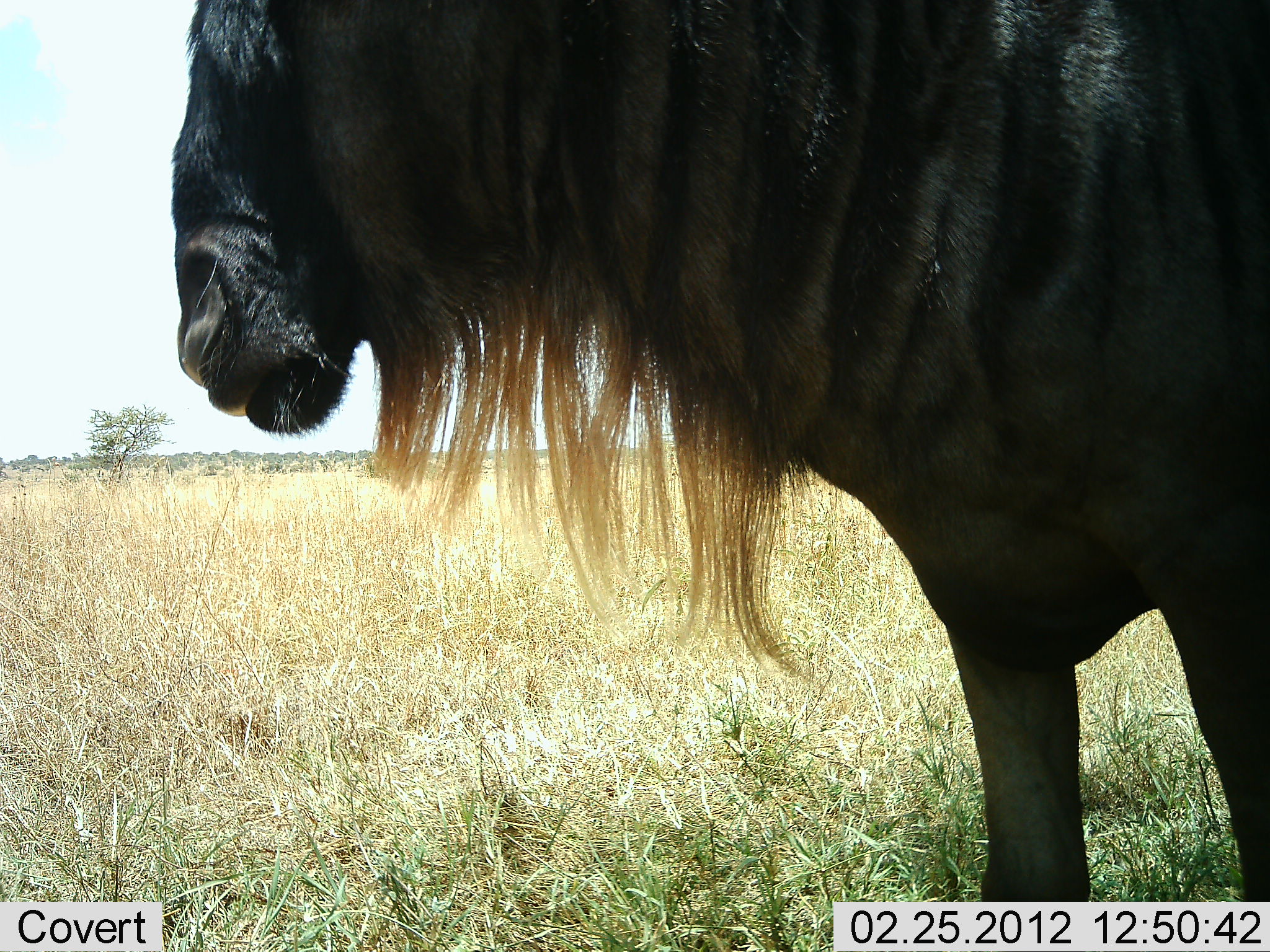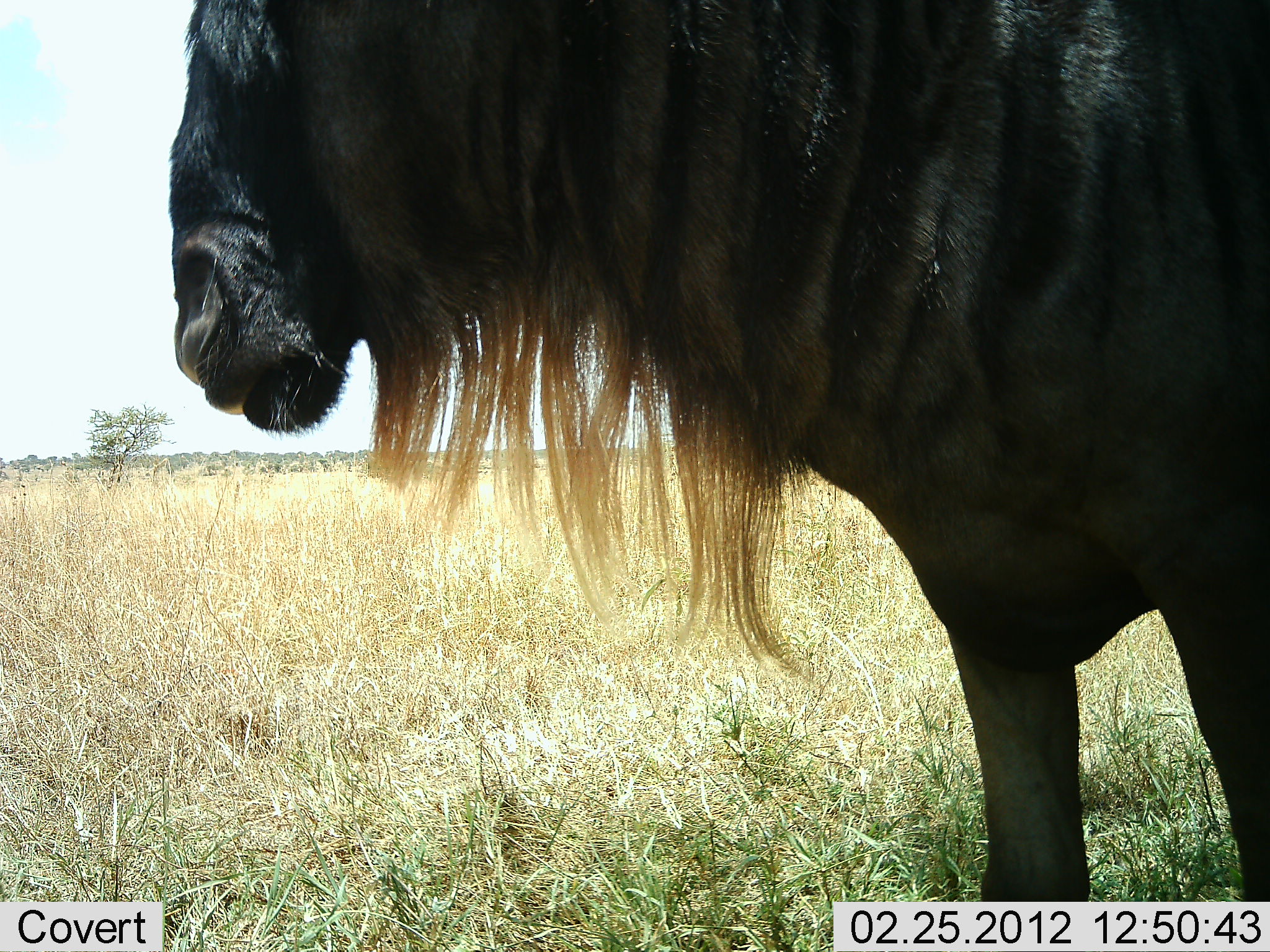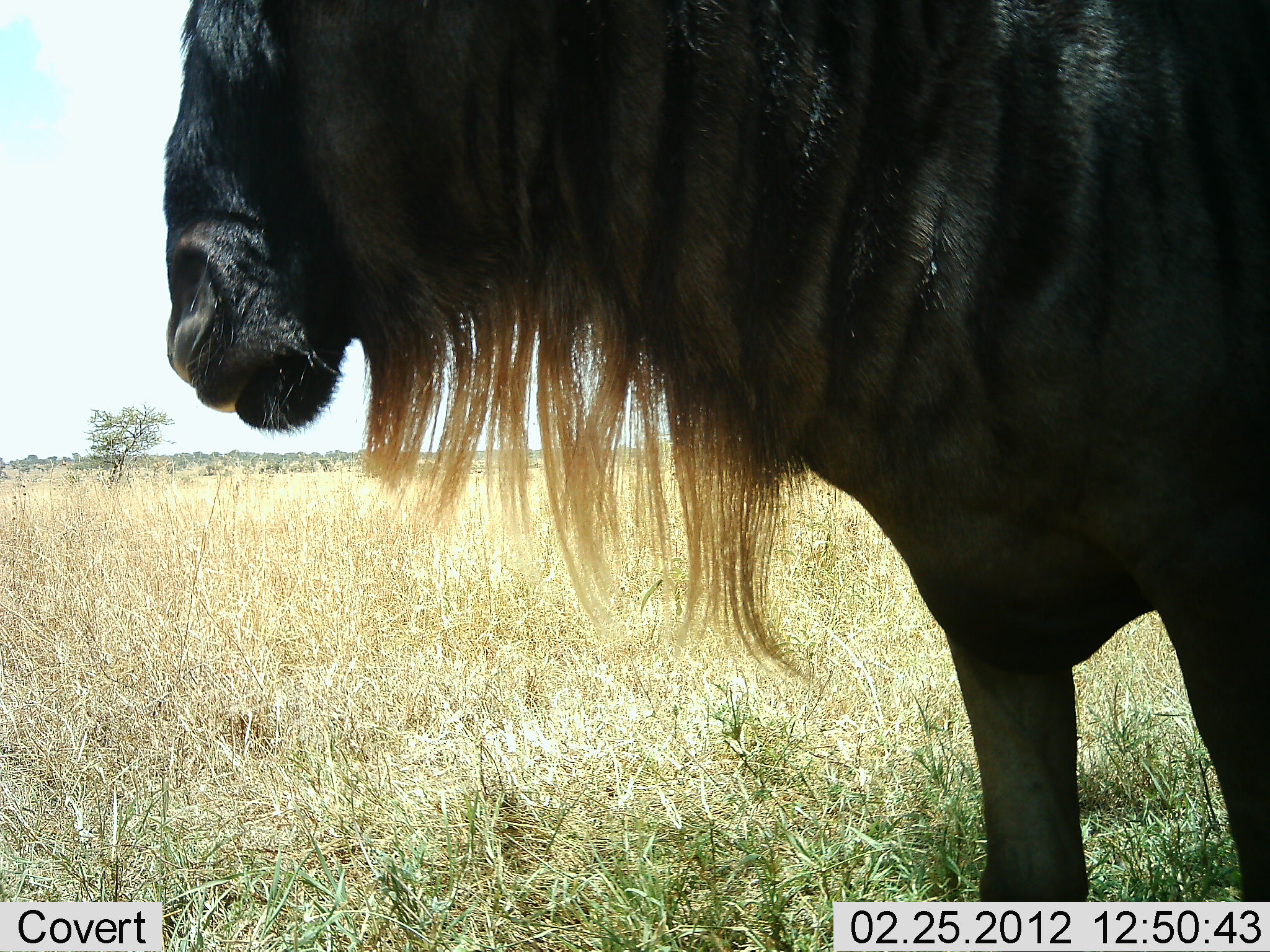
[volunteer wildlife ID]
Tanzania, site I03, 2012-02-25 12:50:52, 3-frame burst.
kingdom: Animalia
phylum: Chordata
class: Mammalia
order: Artiodactyla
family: Bovidae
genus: Connochaetes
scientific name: Connochaetes taurinus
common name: blue wildebeest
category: wildebeest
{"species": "wildebeest (blue wildebeest) (Connochaetes taurinus)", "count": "1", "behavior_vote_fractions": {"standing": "100%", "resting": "0%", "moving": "0%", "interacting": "0%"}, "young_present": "0%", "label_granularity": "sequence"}